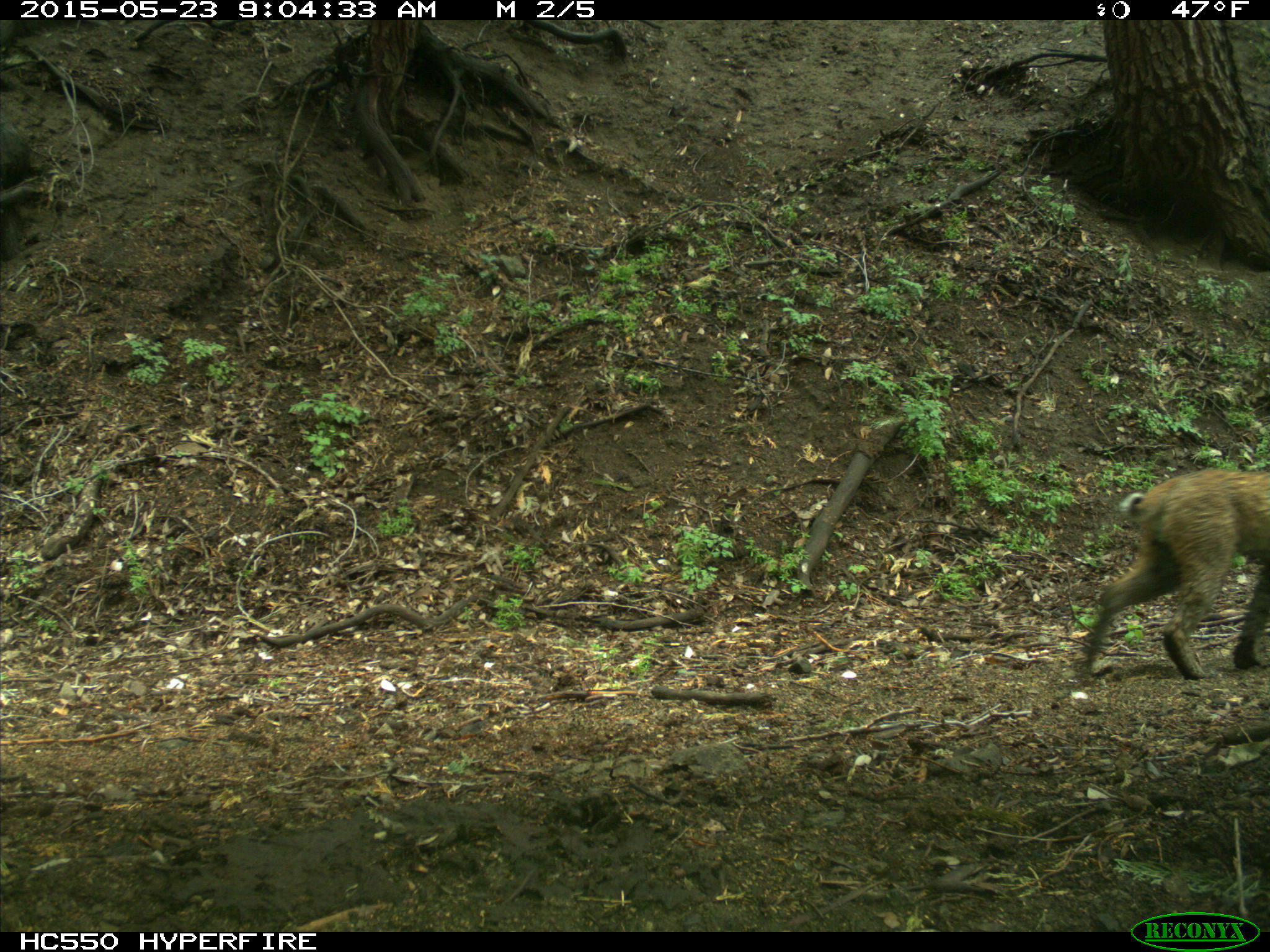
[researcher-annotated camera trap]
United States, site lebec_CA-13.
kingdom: Animalia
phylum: Chordata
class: Mammalia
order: Carnivora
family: Felidae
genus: Lynx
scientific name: Lynx rufus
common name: bobcat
Lynx rufus (bobcat).